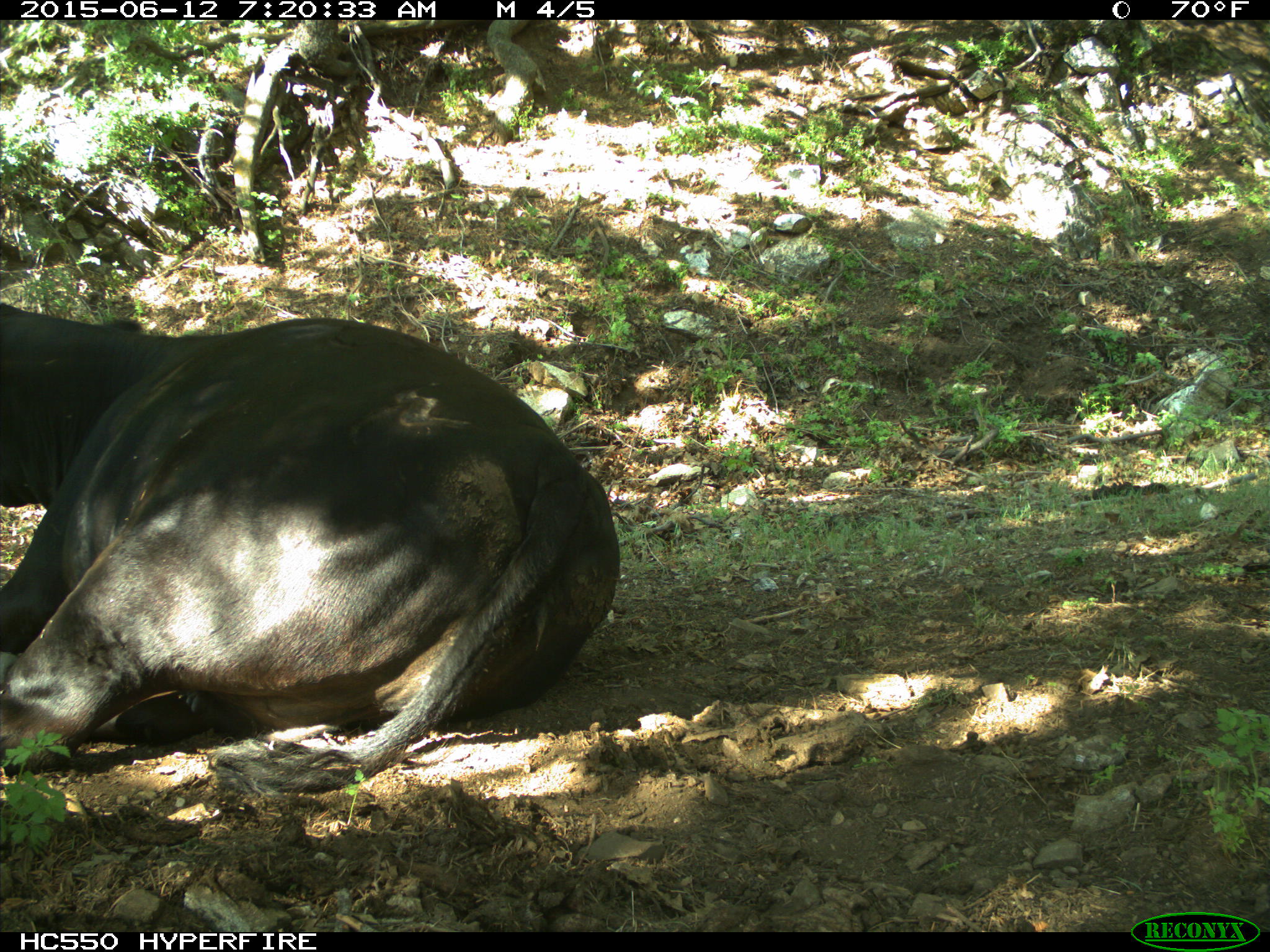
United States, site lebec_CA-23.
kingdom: Animalia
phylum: Chordata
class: Mammalia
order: Artiodactyla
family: Bovidae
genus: Bos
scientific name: Bos taurus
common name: domestic cow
Bos taurus (domestic cow).